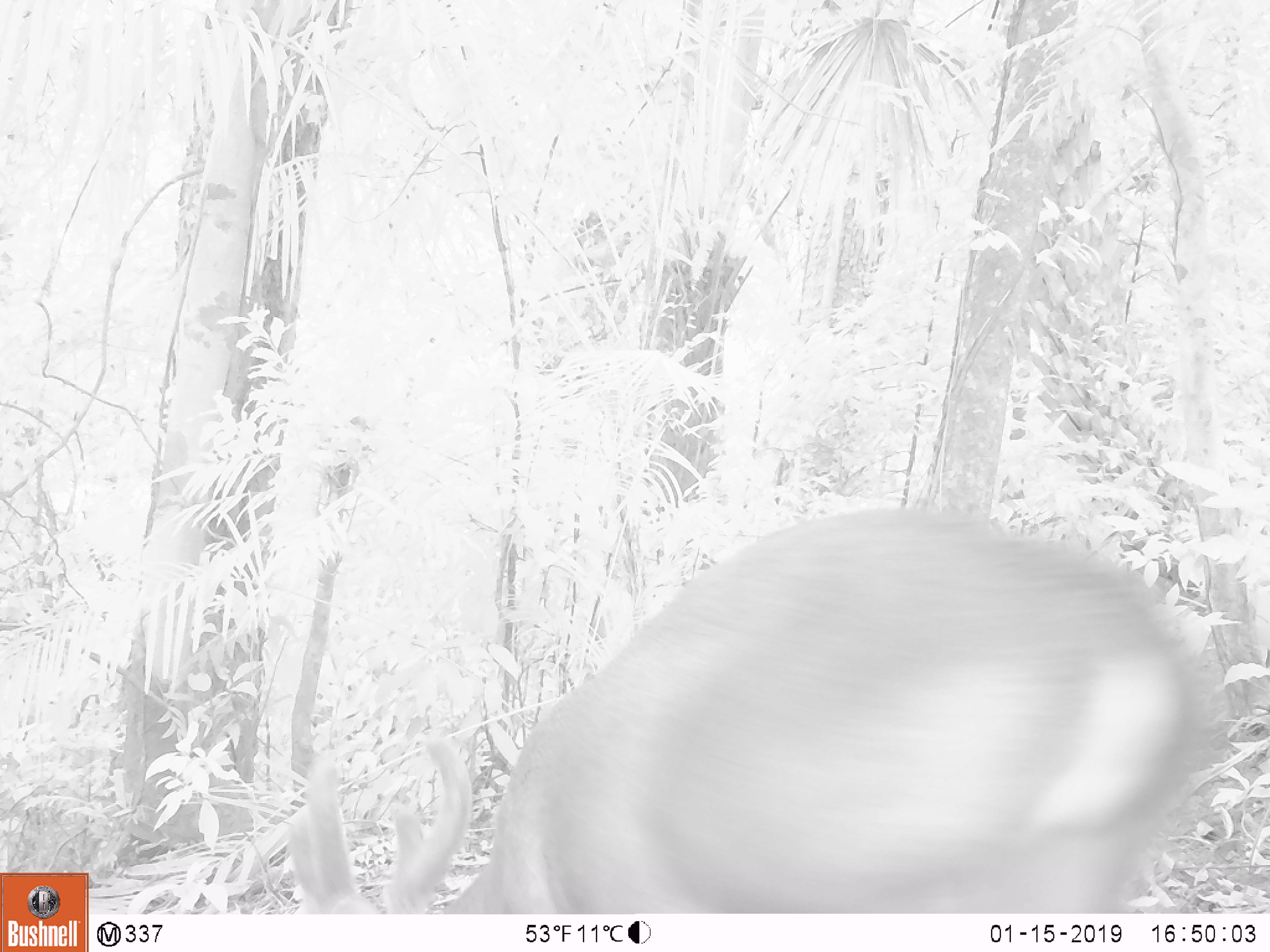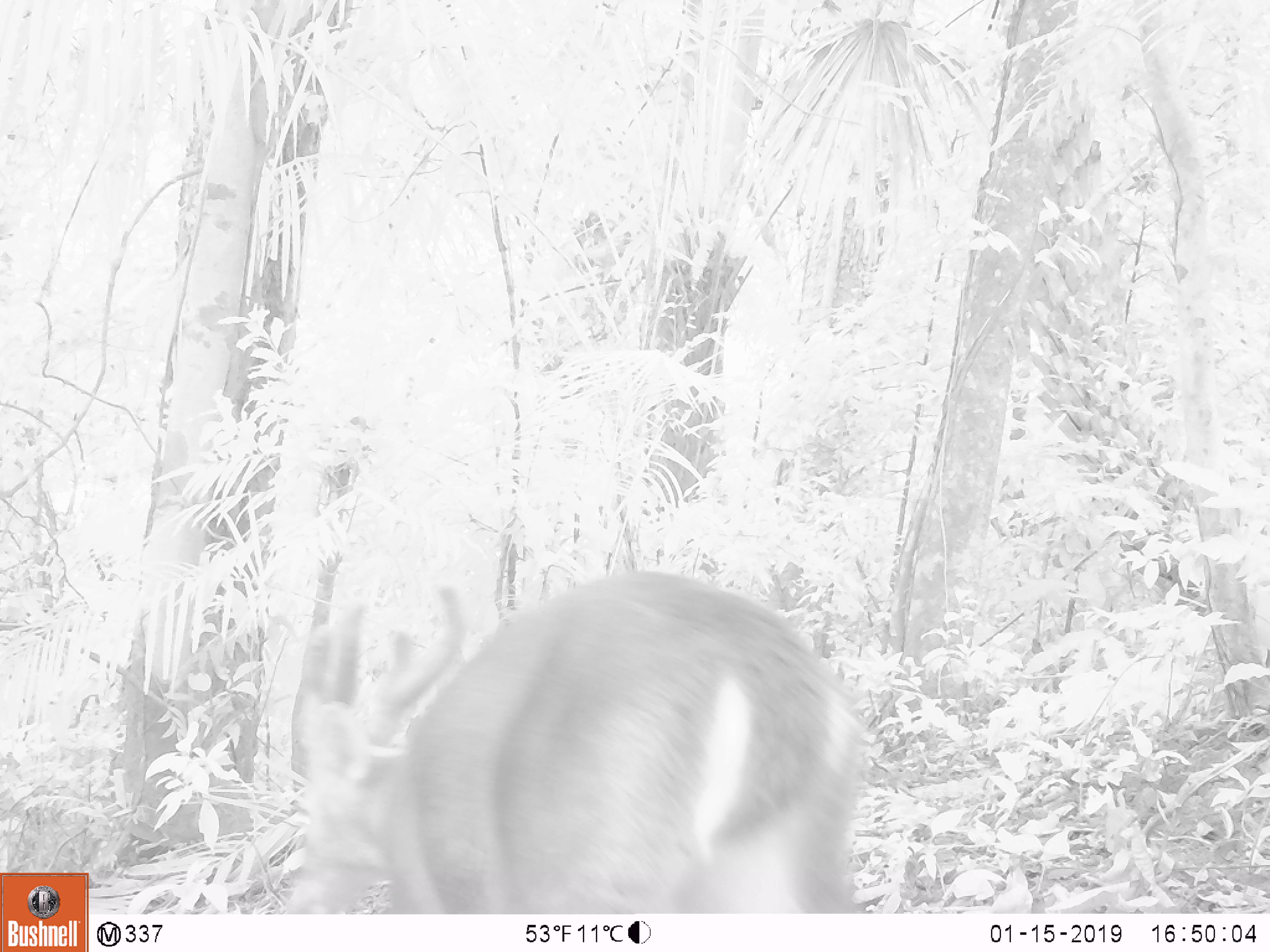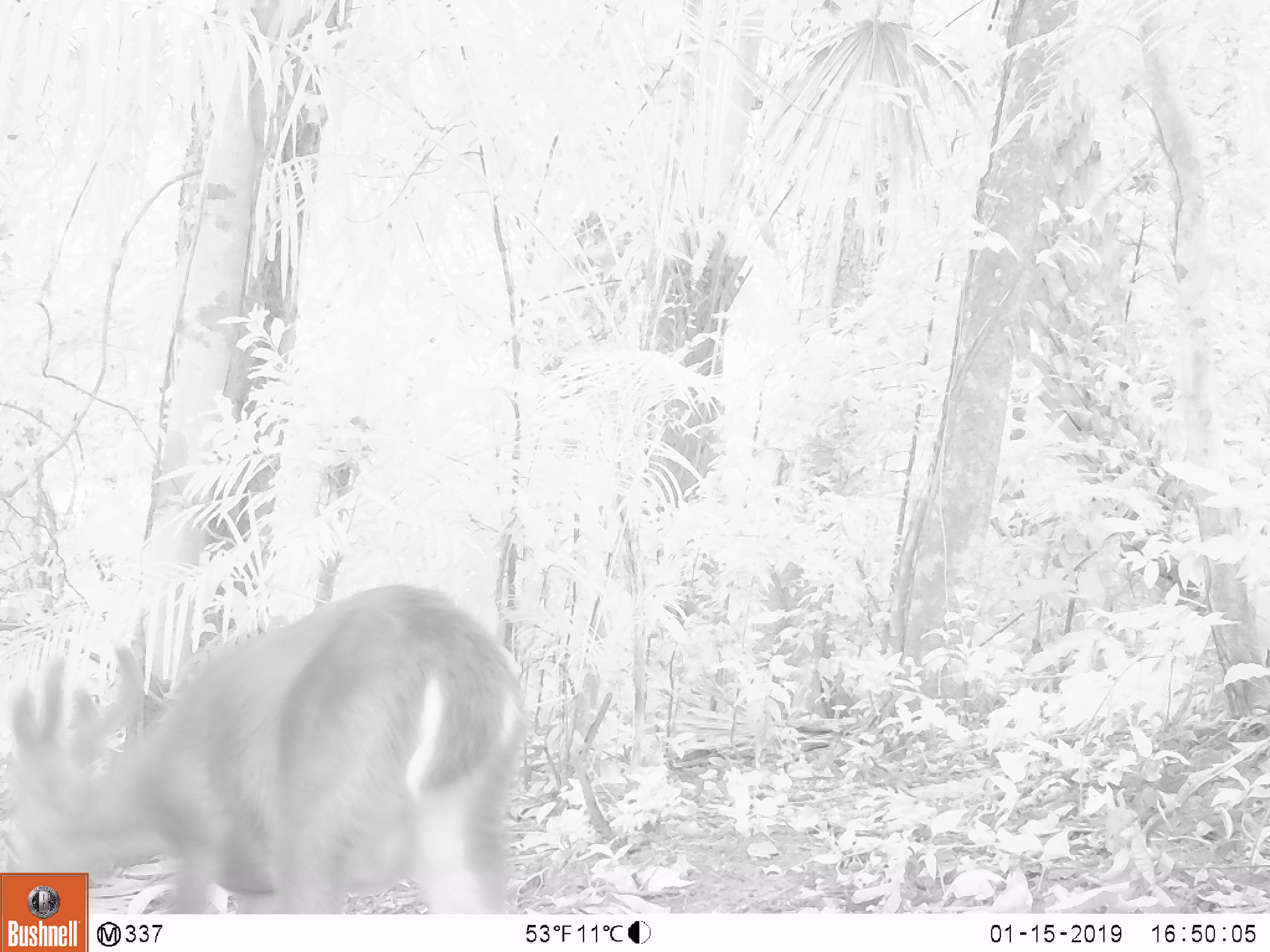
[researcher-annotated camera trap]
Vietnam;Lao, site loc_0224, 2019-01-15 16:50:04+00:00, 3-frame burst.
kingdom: Animalia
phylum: Chordata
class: Mammalia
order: Artiodactyla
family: Cervidae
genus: Muntiacus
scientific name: Muntiacus vuquangensis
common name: large-antlered muntjac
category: large antlered muntjac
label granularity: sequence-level